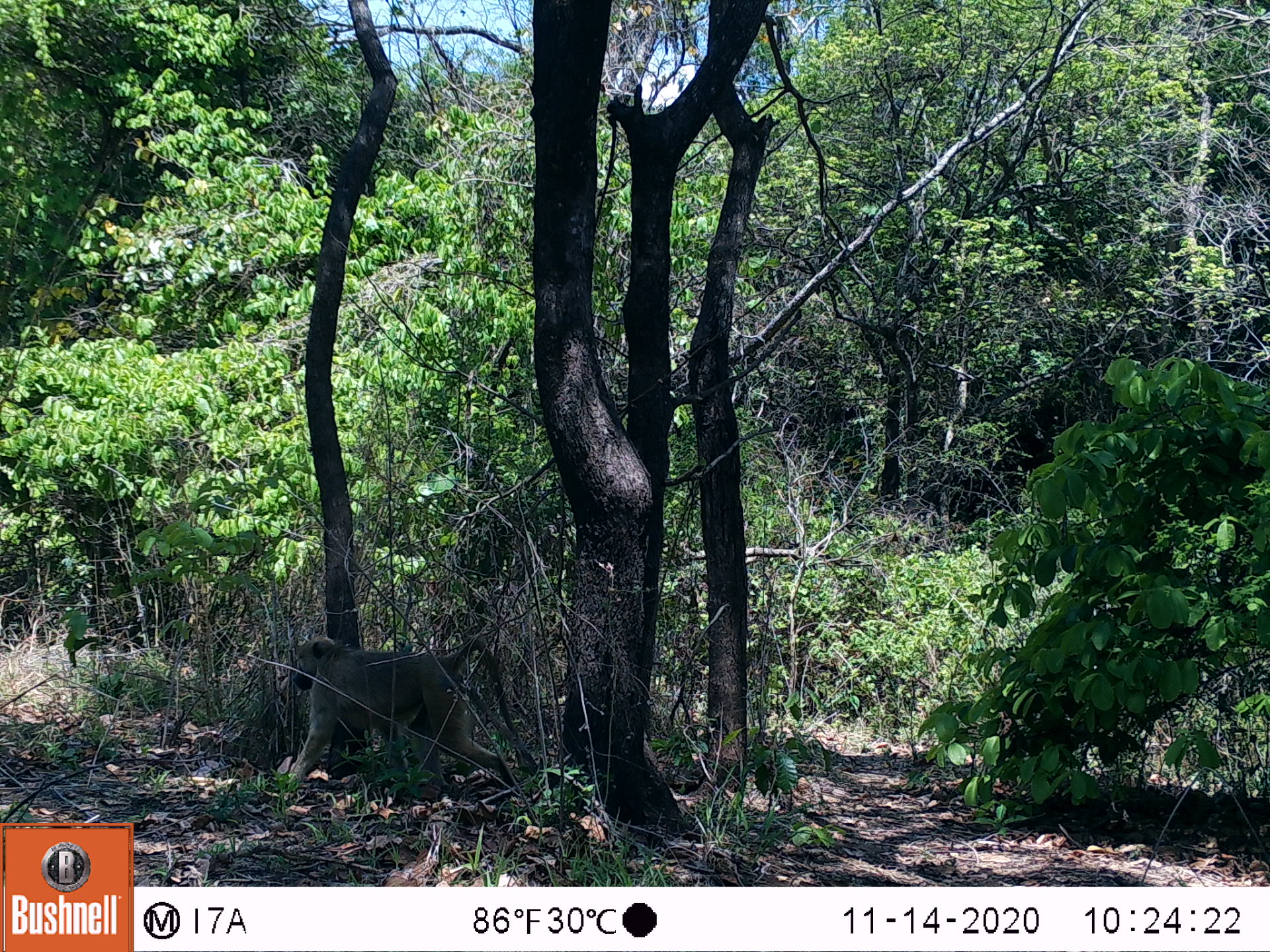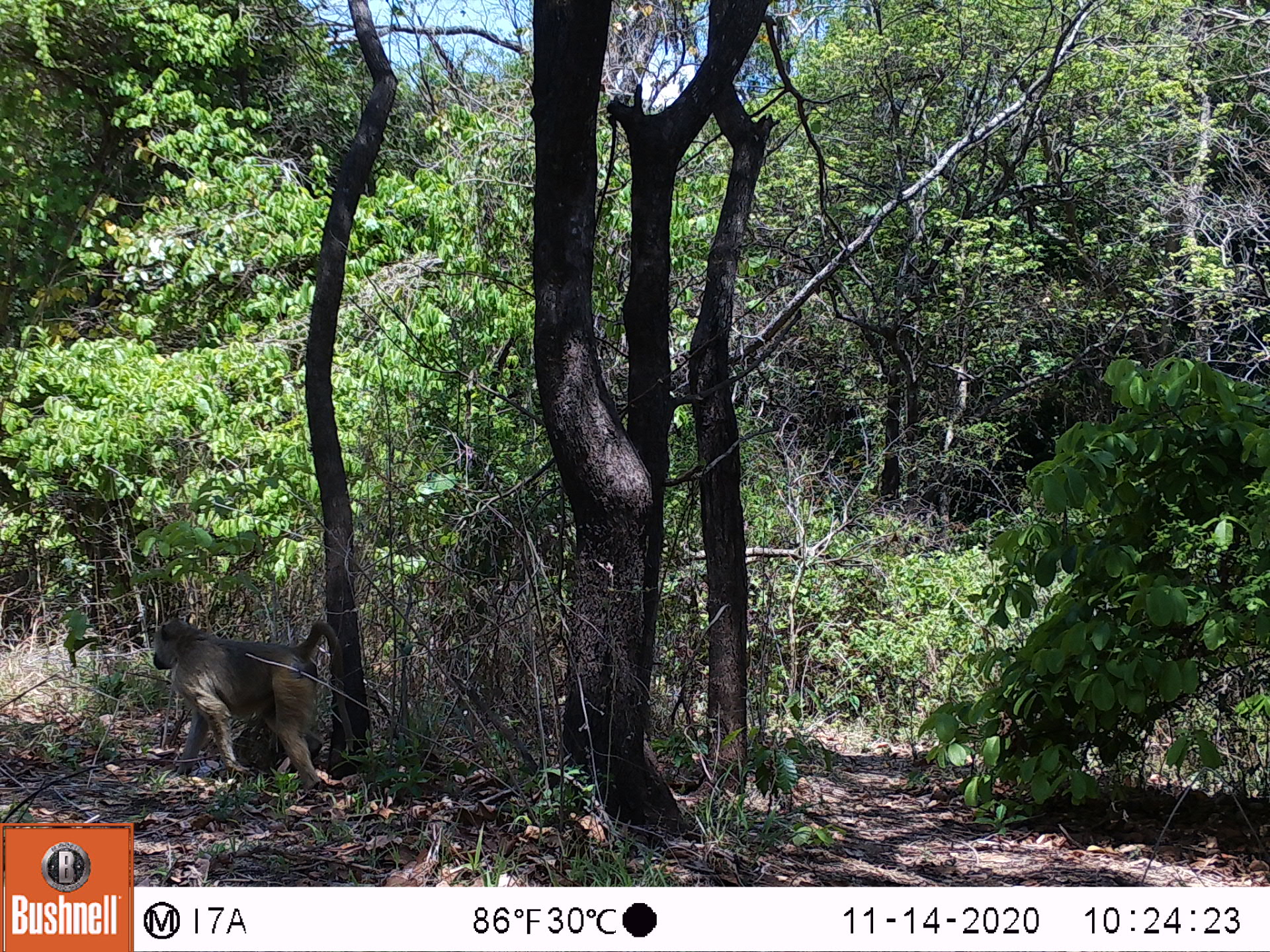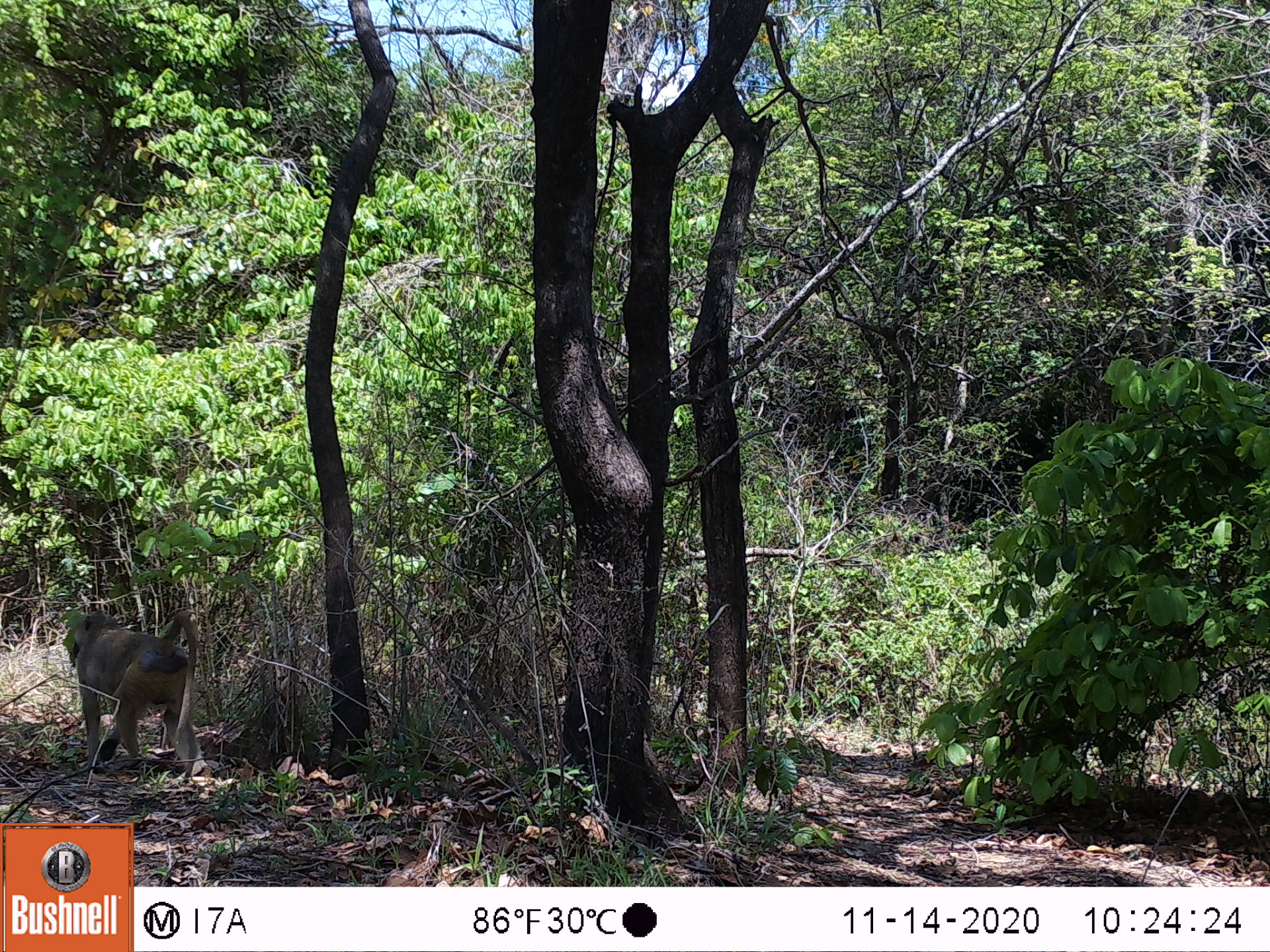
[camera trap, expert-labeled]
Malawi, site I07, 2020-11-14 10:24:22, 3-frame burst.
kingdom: Animalia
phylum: Chordata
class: Mammalia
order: Primates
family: Cercopithecidae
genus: Papio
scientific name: Papio cynocephalus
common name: yellow baboon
Yellow baboon (Papio cynocephalus), count 1.